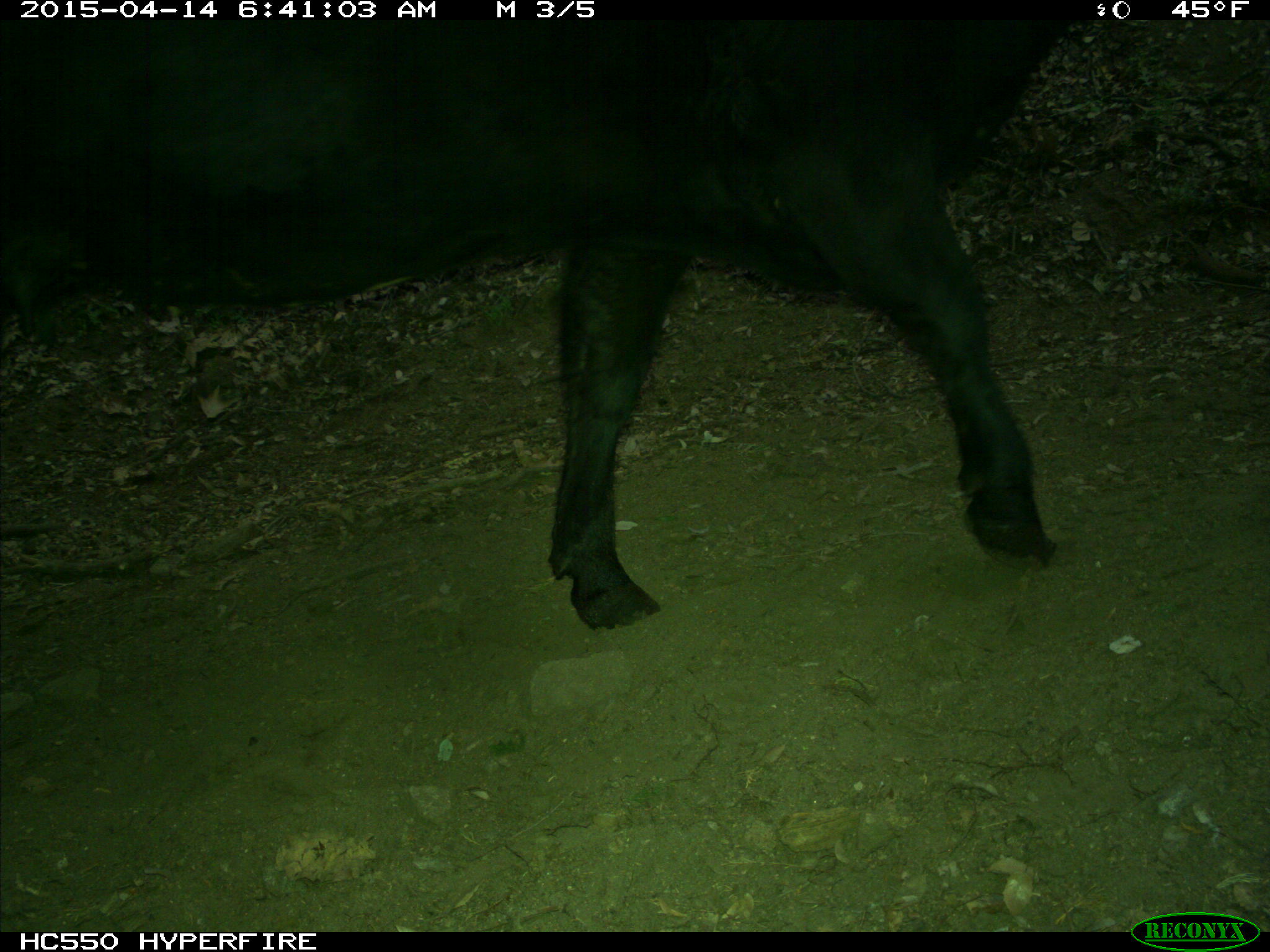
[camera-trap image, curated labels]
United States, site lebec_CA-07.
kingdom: Animalia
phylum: Chordata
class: Mammalia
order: Artiodactyla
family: Bovidae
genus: Bos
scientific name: Bos taurus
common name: domestic cow